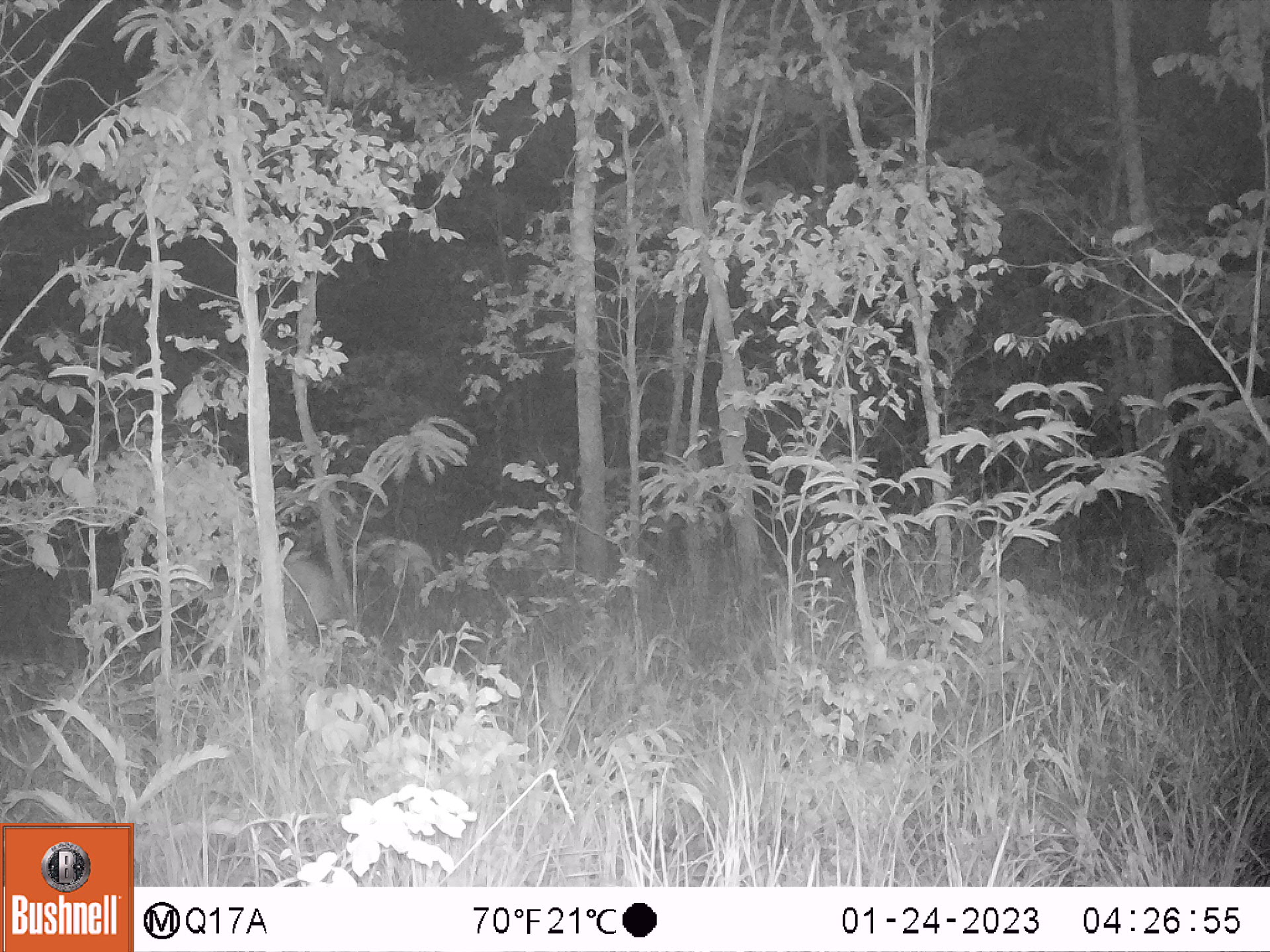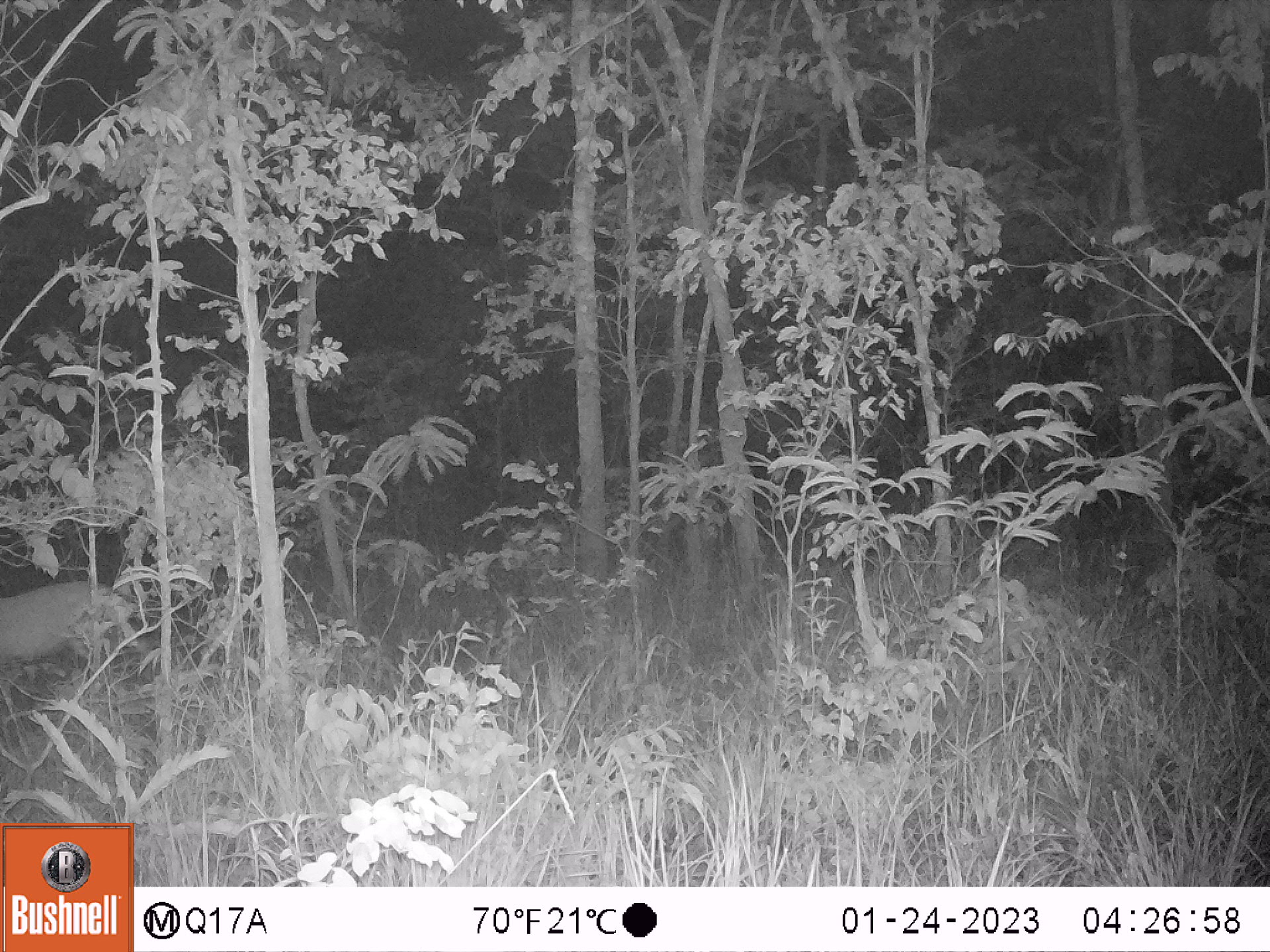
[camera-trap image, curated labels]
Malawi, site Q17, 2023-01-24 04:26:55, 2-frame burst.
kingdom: Animalia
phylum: Chordata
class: Mammalia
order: Artiodactyla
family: Bovidae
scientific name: Antilopinae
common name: small antelope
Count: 1.